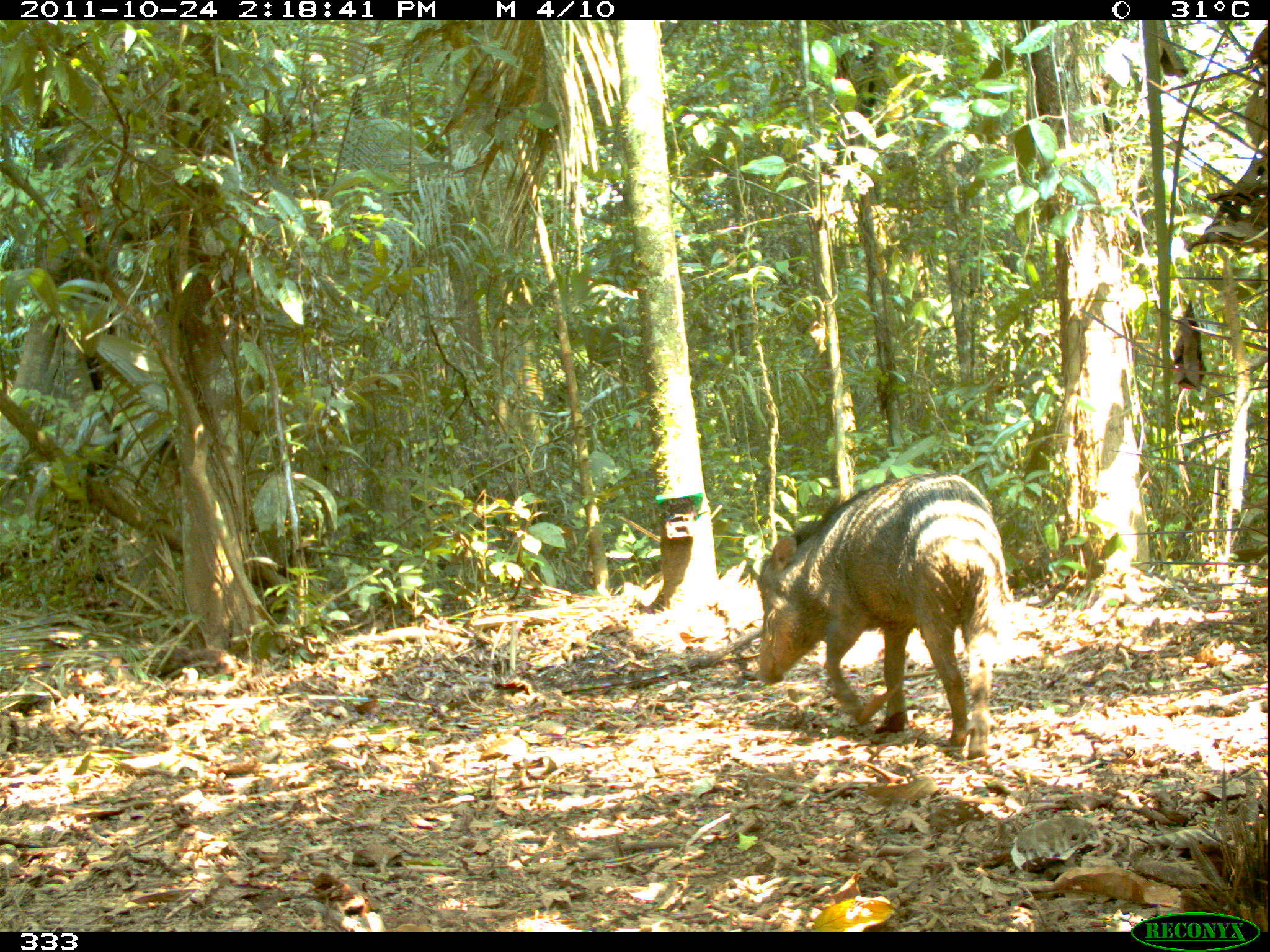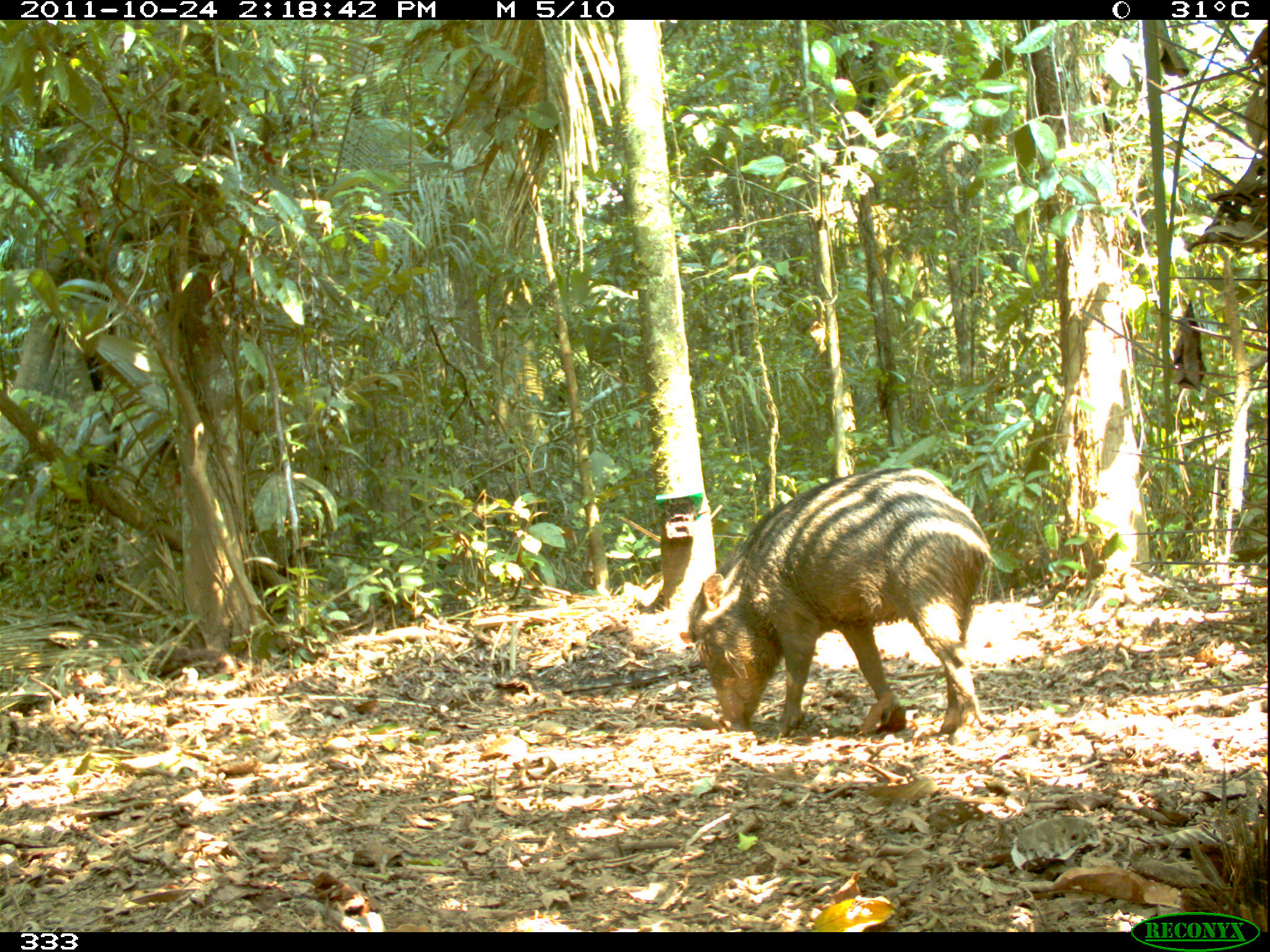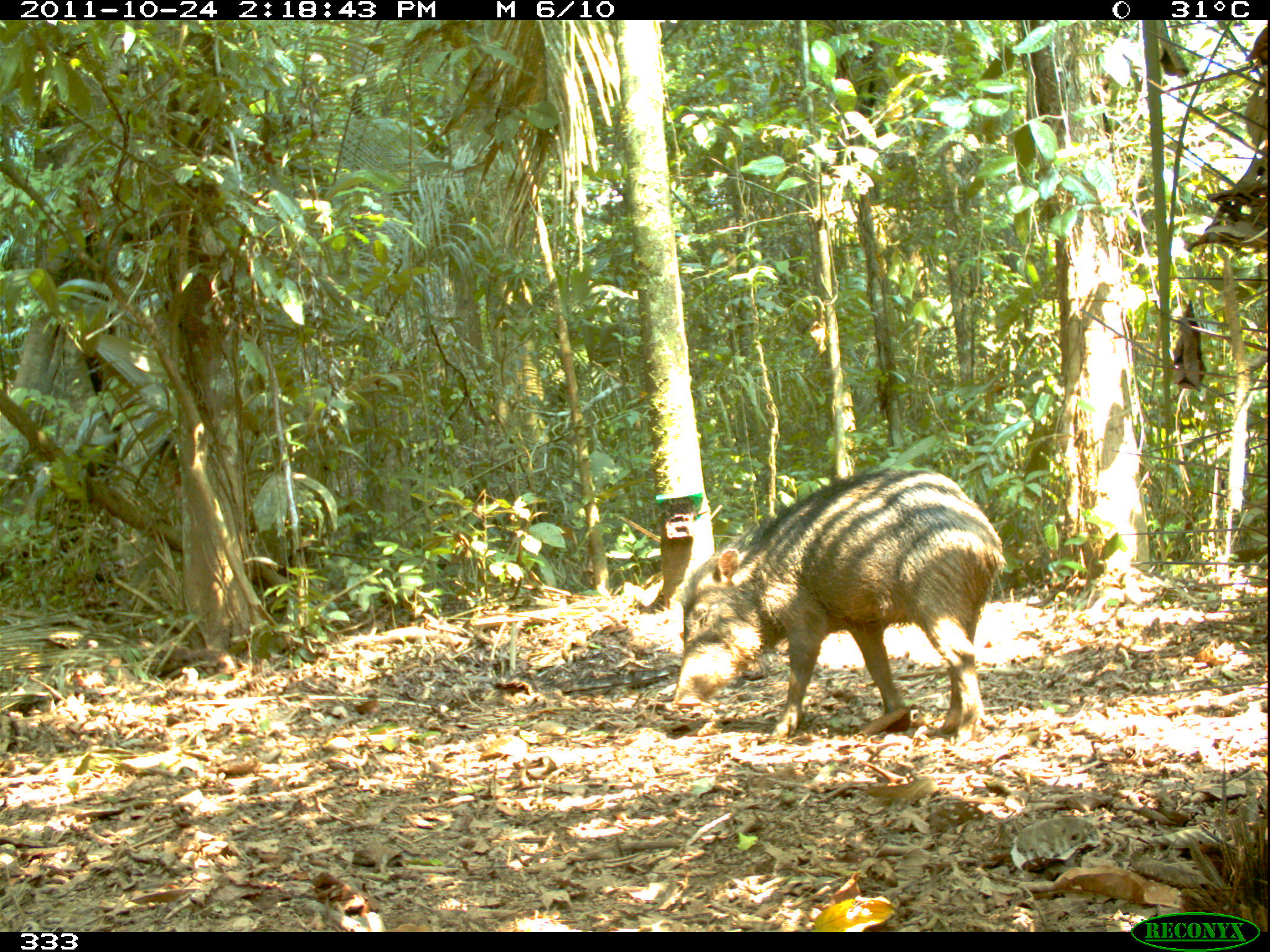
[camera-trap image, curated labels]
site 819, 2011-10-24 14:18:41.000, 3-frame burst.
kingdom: Animalia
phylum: Chordata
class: Mammalia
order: Artiodactyla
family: Tayassuidae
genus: Tayassu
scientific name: Tayassu pecari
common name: white-lipped peccary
Tayassu pecari (white-lipped peccary).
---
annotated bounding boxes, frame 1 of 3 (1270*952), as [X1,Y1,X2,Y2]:
tayassu pecari: [753,469,1007,762]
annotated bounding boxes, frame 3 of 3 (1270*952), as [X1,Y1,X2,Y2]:
tayassu pecari: [668,465,1007,744]